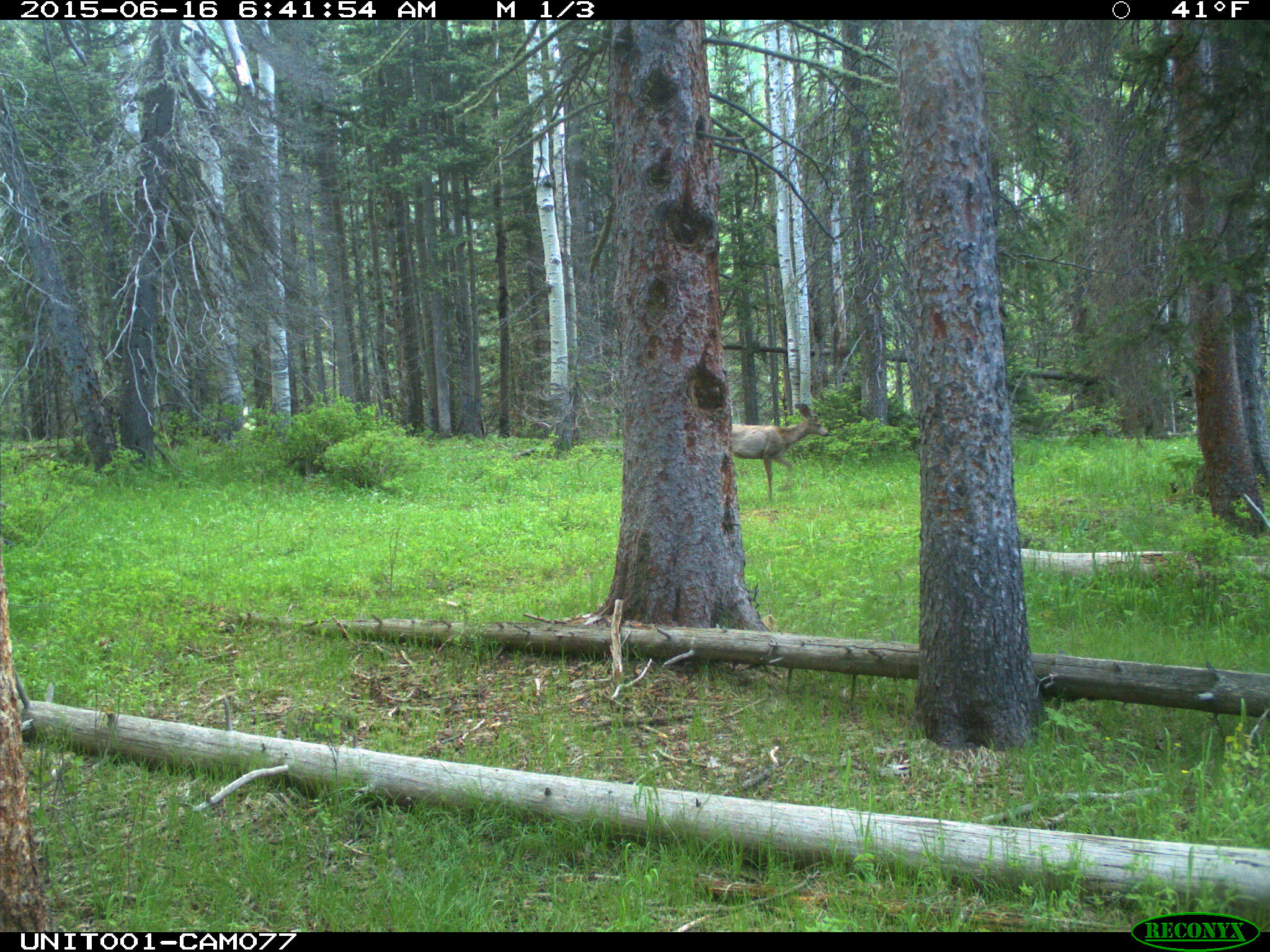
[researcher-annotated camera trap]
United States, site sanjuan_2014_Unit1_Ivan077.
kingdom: Animalia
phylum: Chordata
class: Mammalia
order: Artiodactyla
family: Cervidae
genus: Odocoileus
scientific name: Odocoileus hemionus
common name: mule deer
Odocoileus hemionus (mule deer).